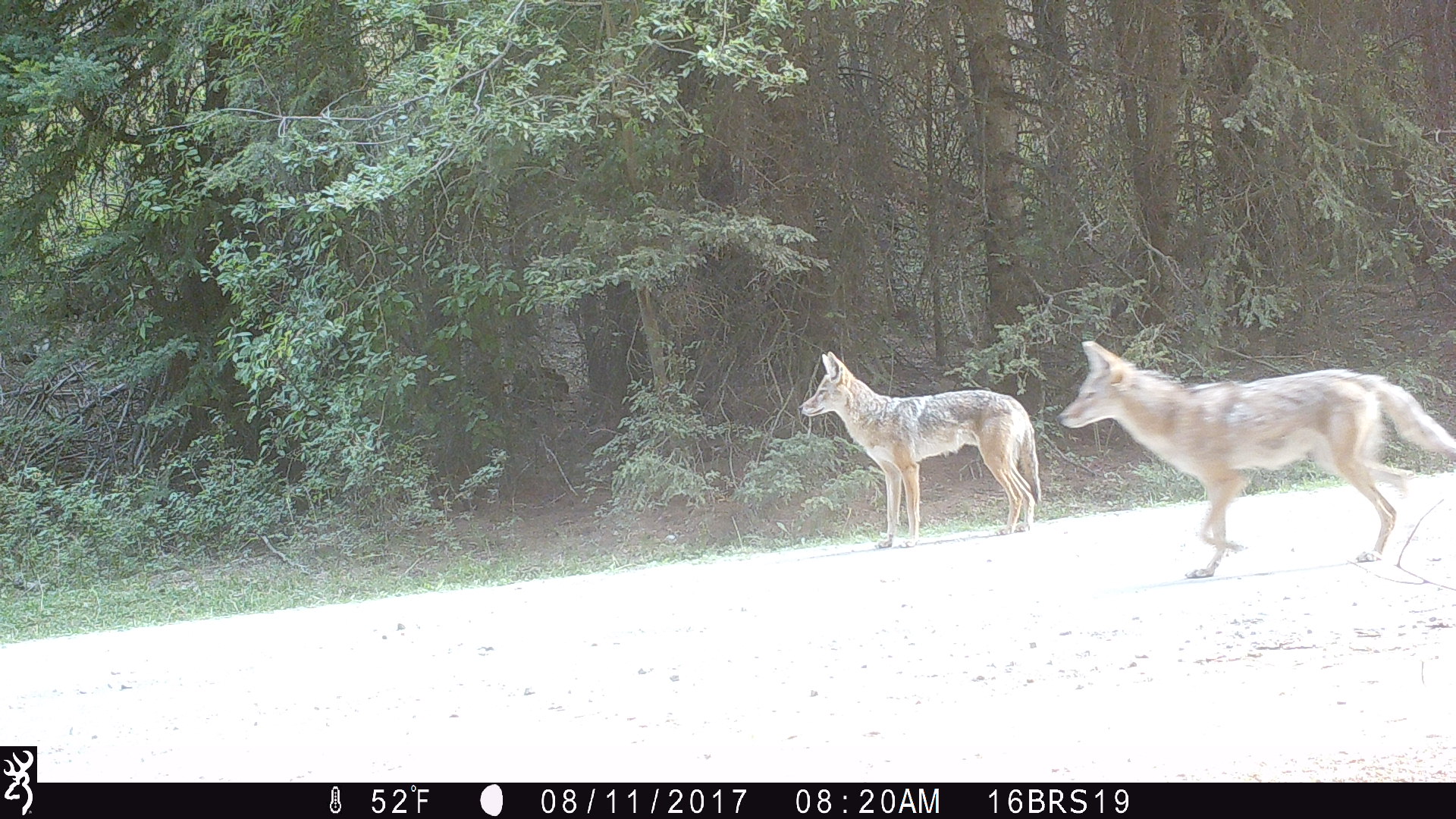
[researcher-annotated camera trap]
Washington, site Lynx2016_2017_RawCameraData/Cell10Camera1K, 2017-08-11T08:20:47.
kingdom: Animalia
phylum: Chordata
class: Mammalia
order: Carnivora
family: Canidae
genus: Canis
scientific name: Canis latrans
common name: coyote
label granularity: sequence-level